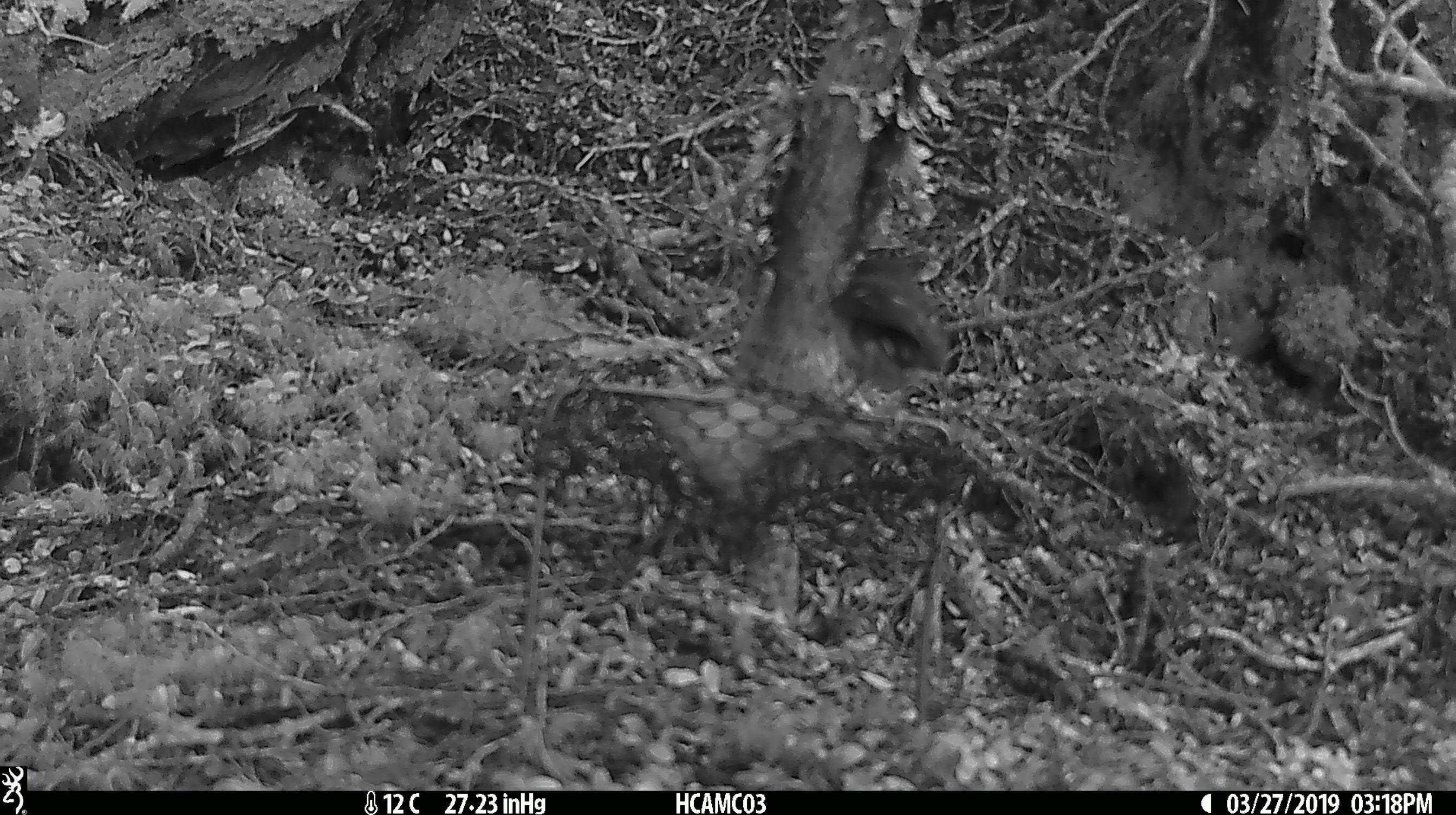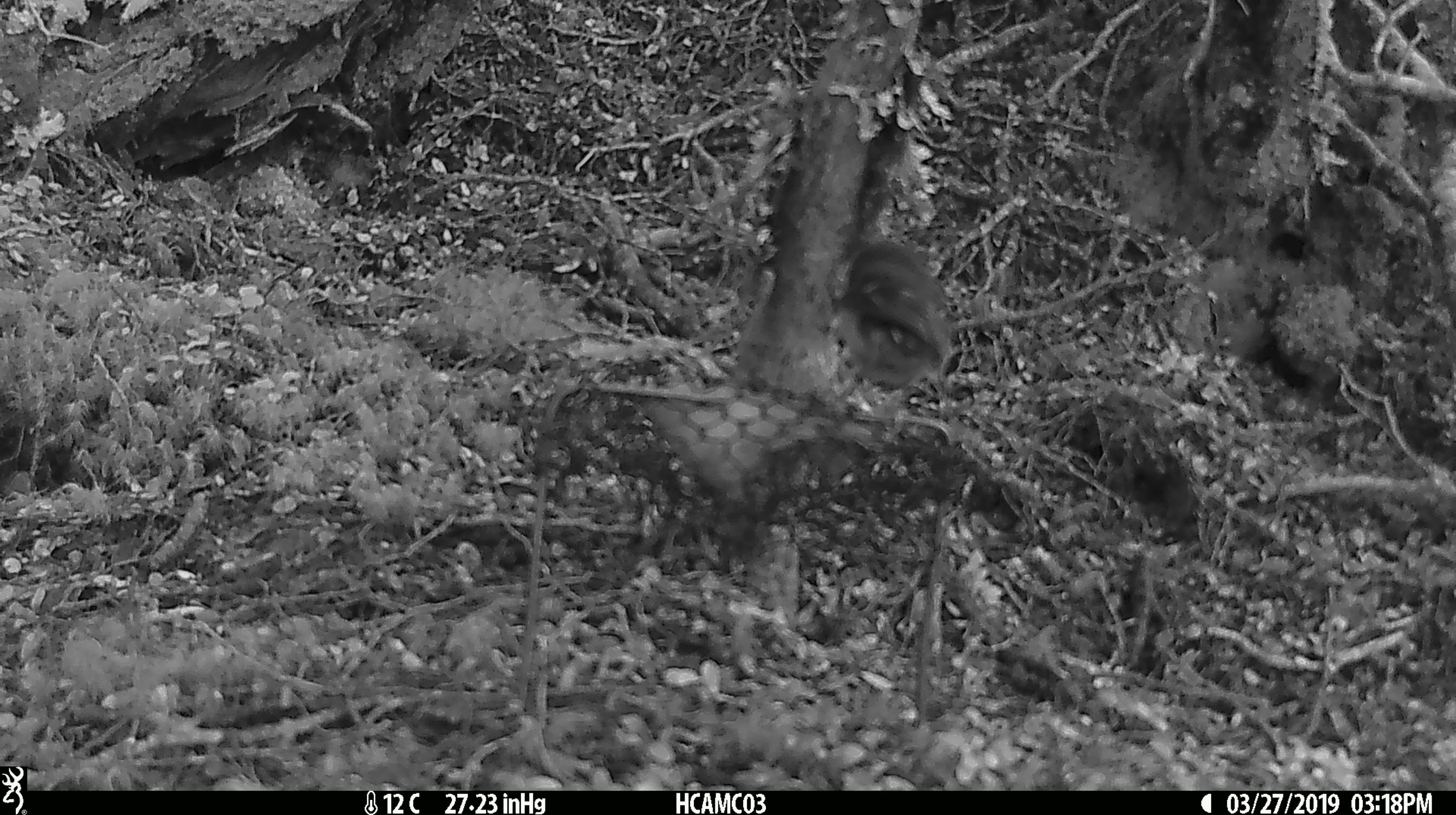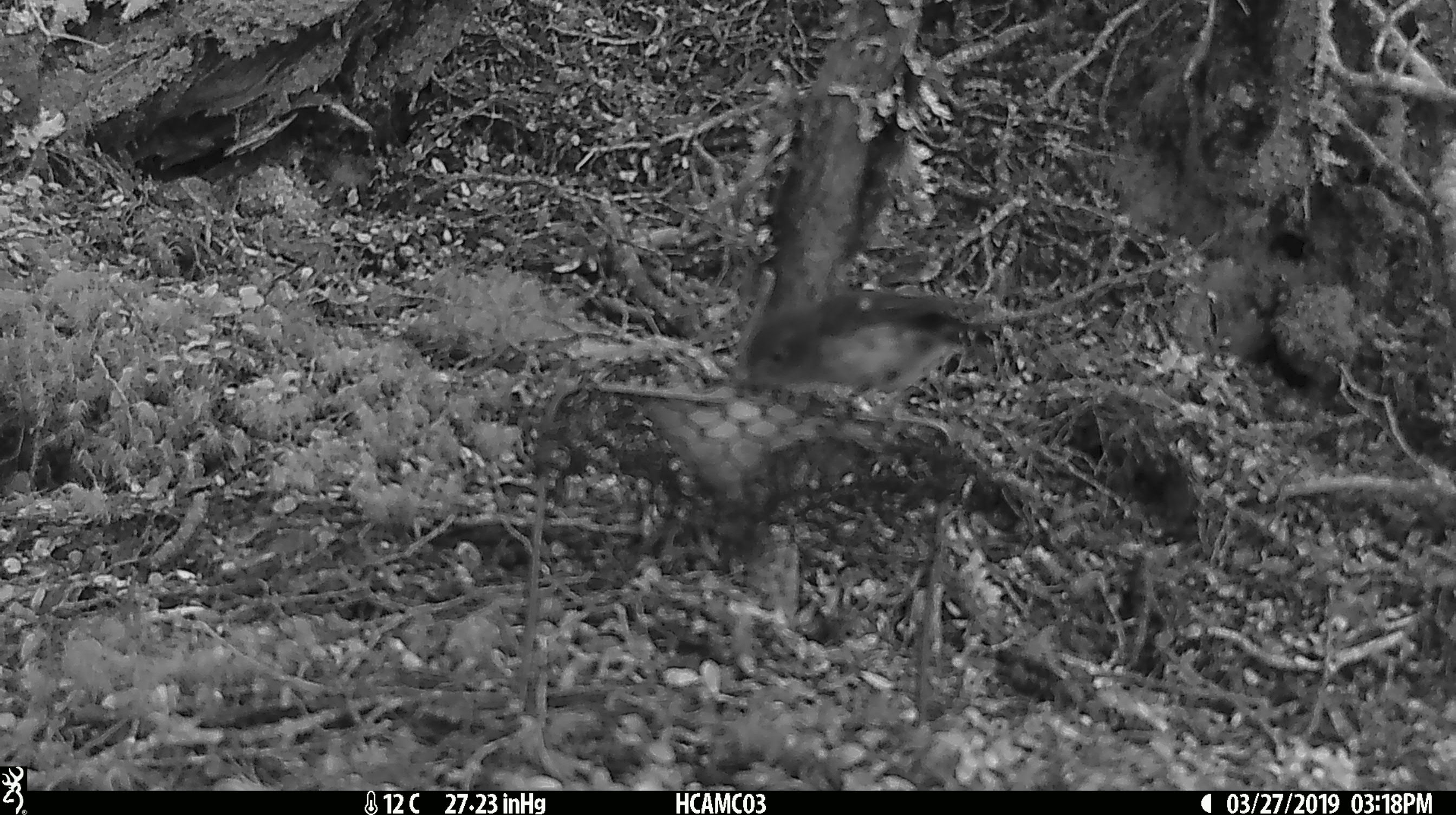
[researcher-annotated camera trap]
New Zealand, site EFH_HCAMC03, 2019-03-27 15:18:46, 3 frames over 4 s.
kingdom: Animalia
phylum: Chordata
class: Aves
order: Passeriformes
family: Petroicidae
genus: Petroica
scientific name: Petroica australis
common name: new zealand robin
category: robin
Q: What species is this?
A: Robin (new zealand robin) (Petroica australis).